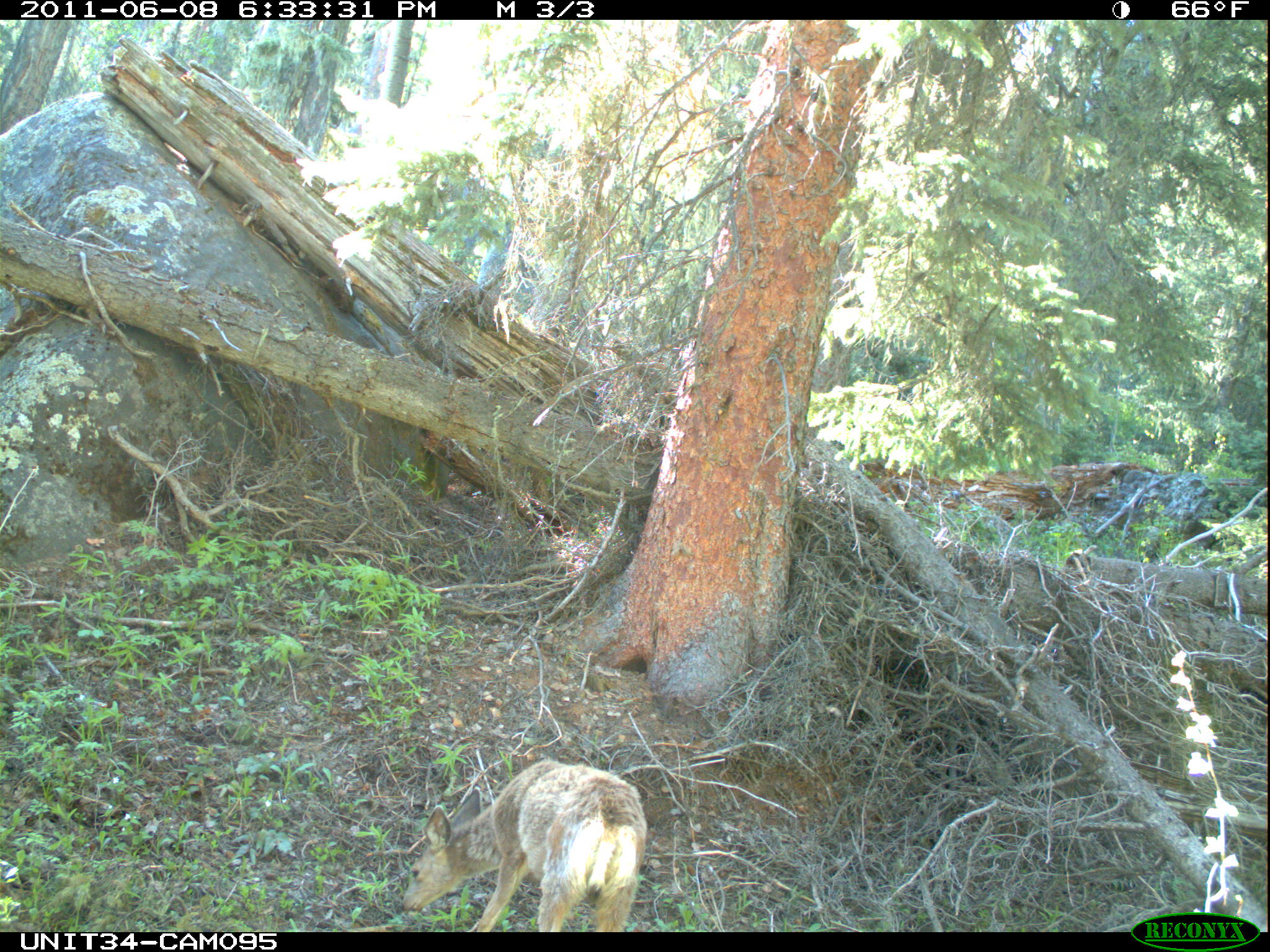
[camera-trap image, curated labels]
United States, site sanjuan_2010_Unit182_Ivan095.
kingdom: Animalia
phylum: Chordata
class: Mammalia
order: Artiodactyla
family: Cervidae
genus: Odocoileus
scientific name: Odocoileus hemionus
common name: mule deer